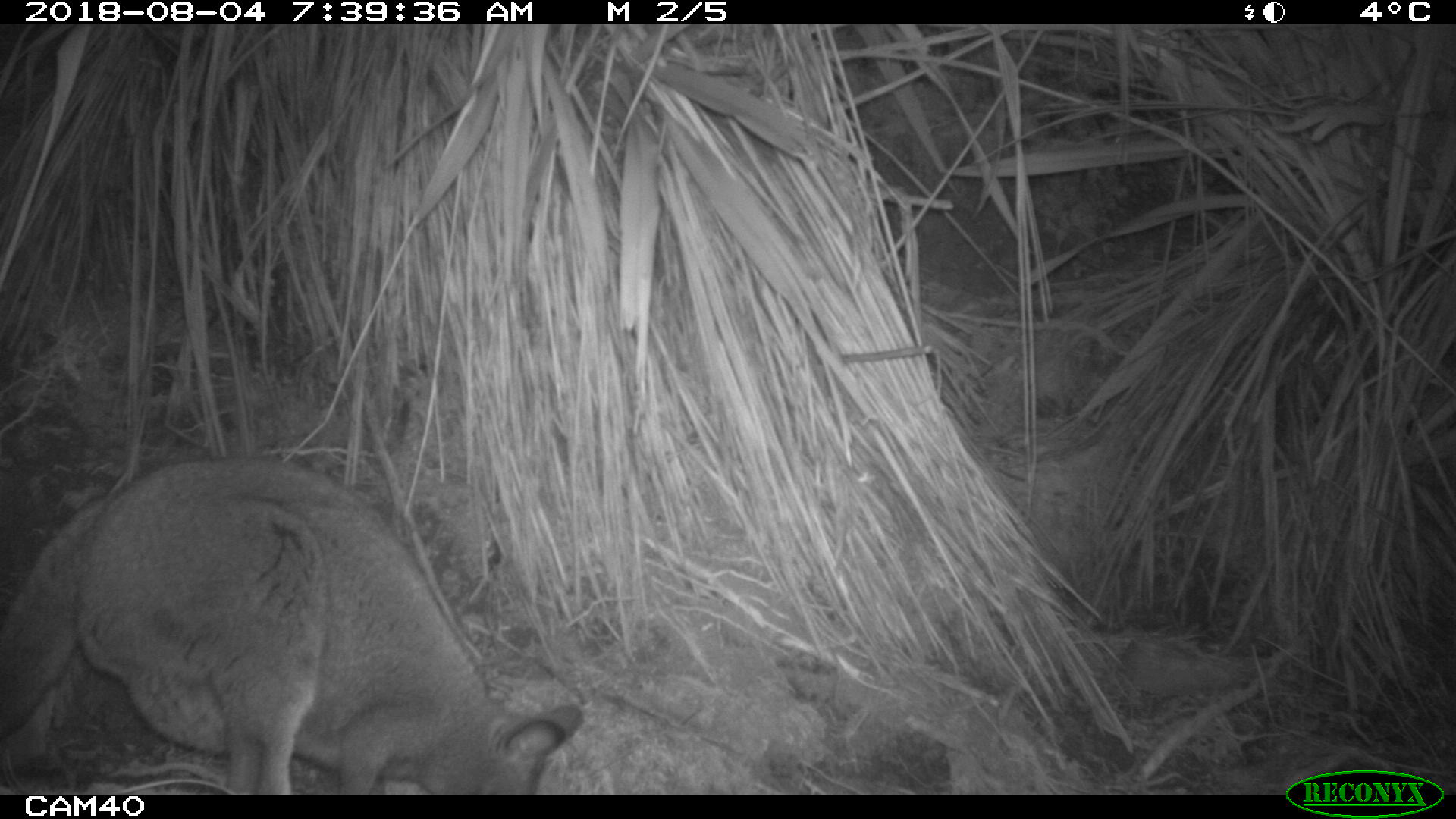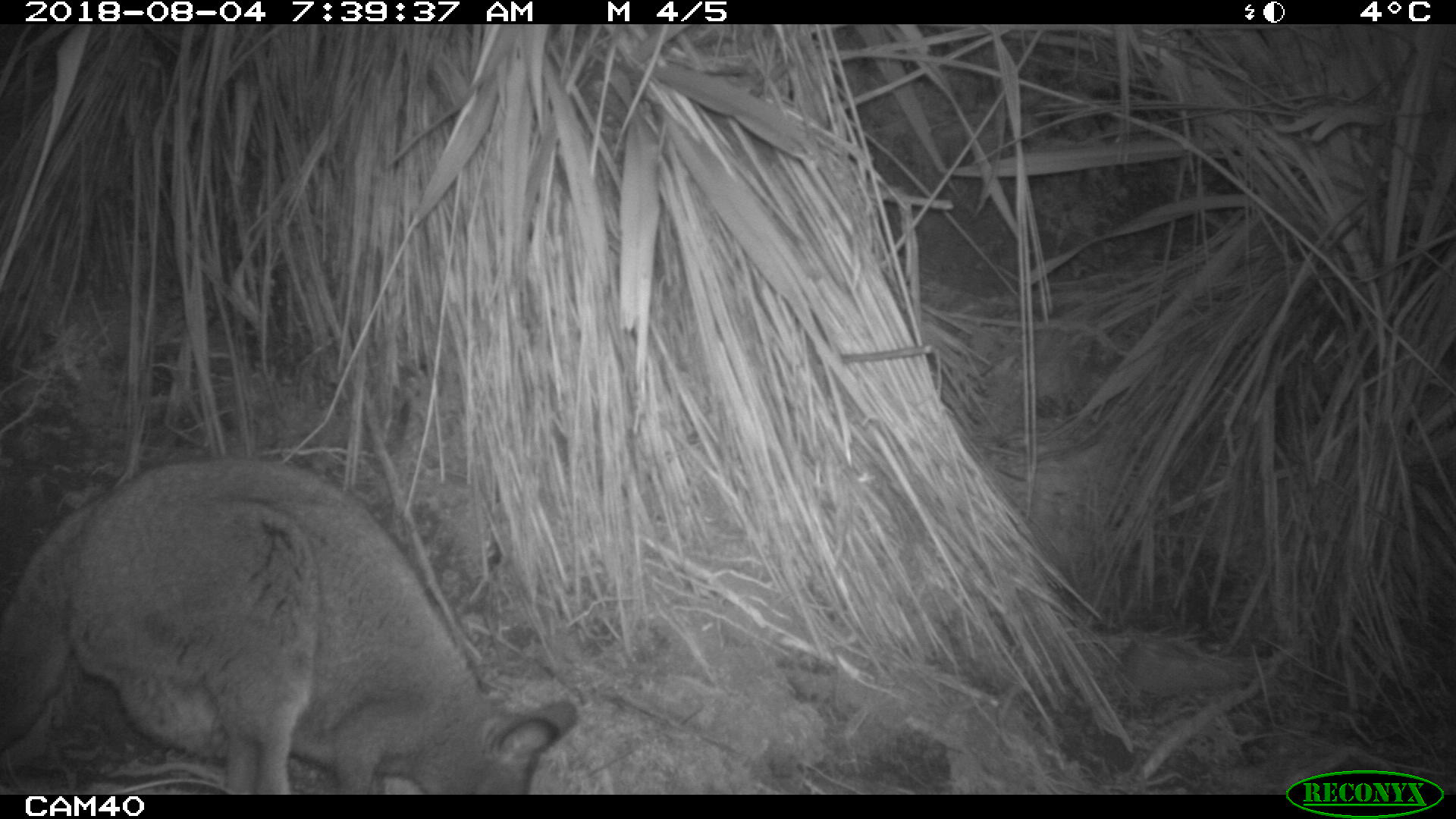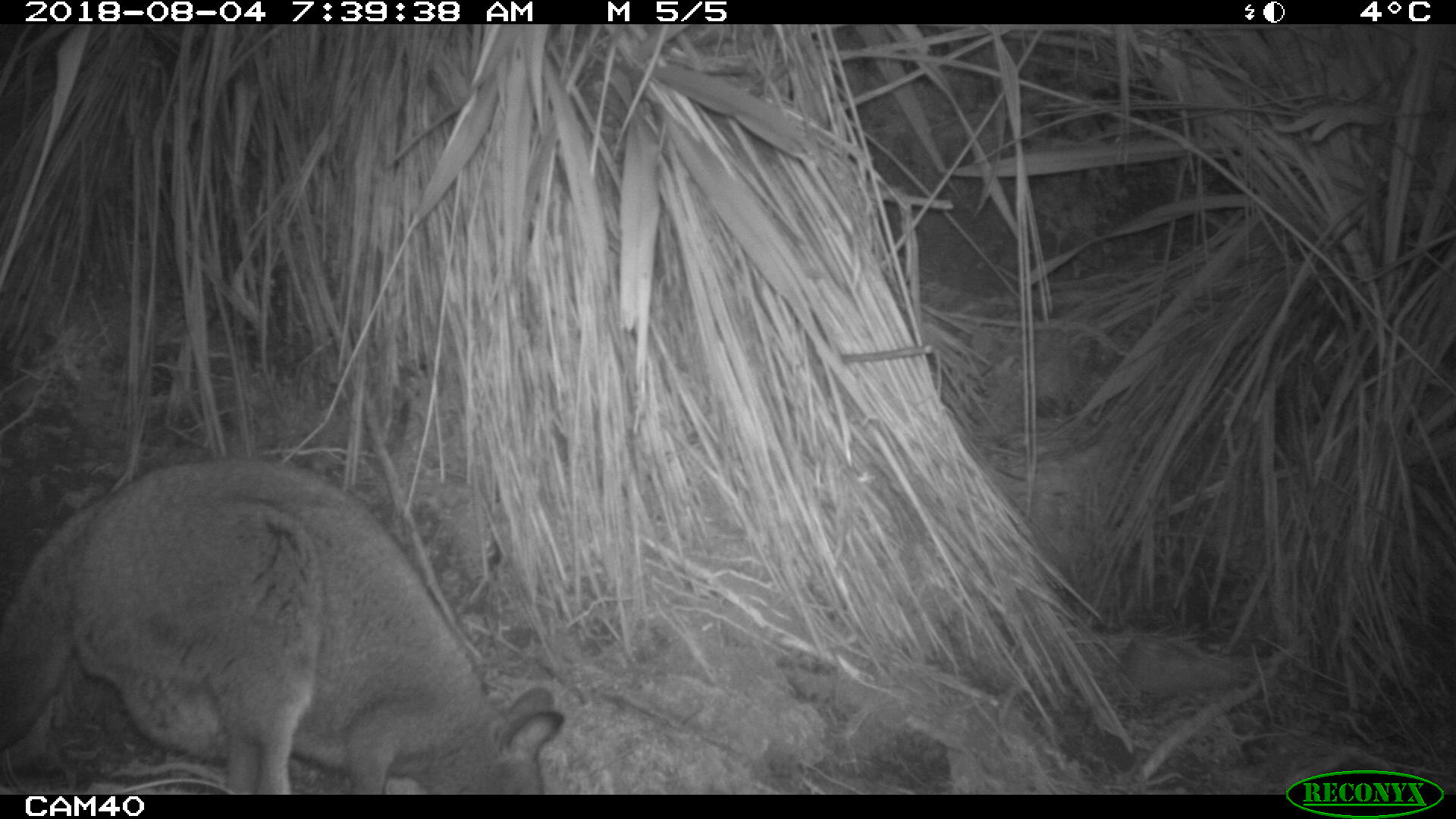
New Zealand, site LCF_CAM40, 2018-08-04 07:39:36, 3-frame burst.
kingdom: Animalia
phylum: Chordata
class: Mammalia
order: Diprotodontia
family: Macropodidae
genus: Notamacropus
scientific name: Notamacropus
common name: wallaby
Wallaby (Notamacropus).